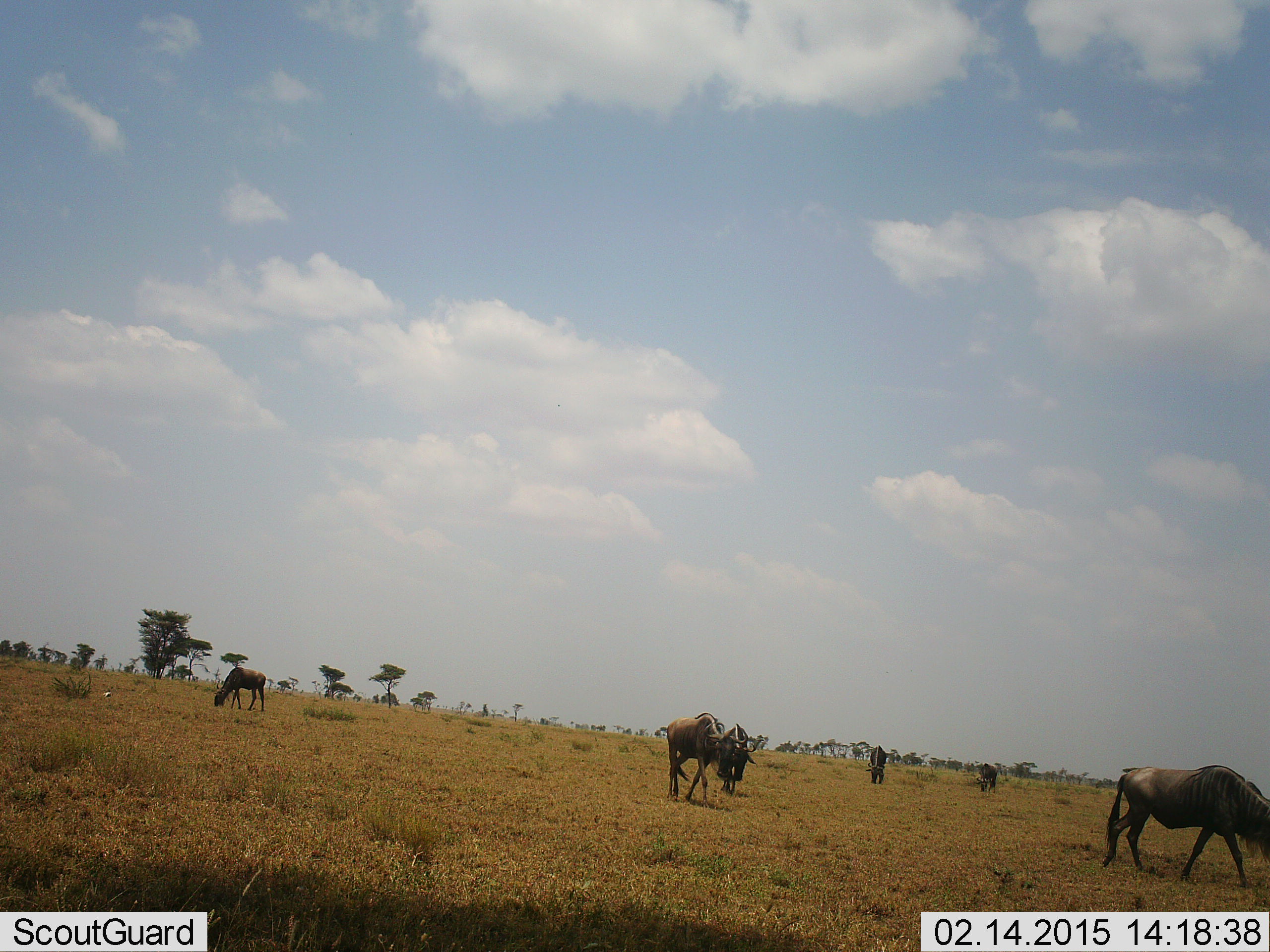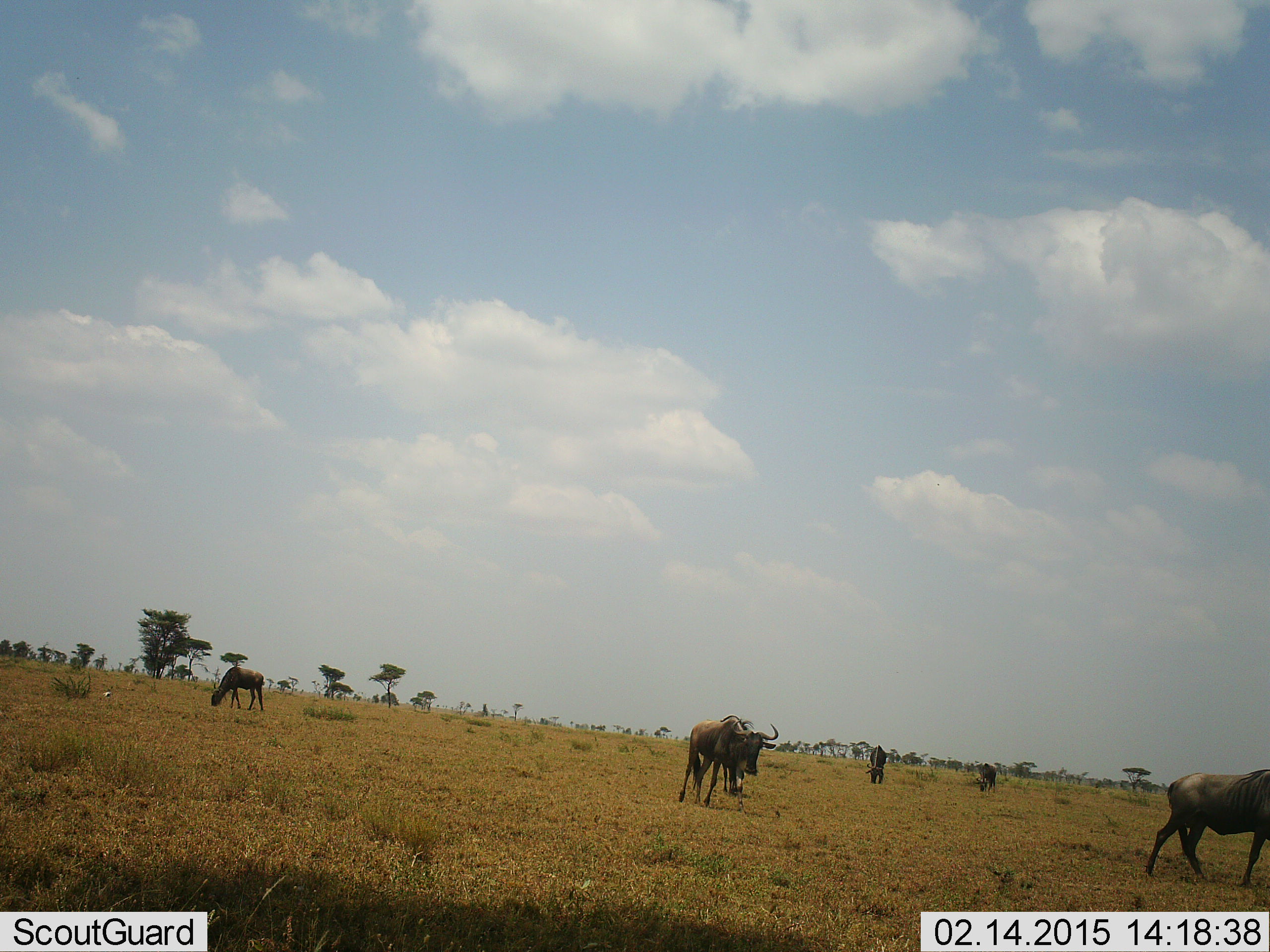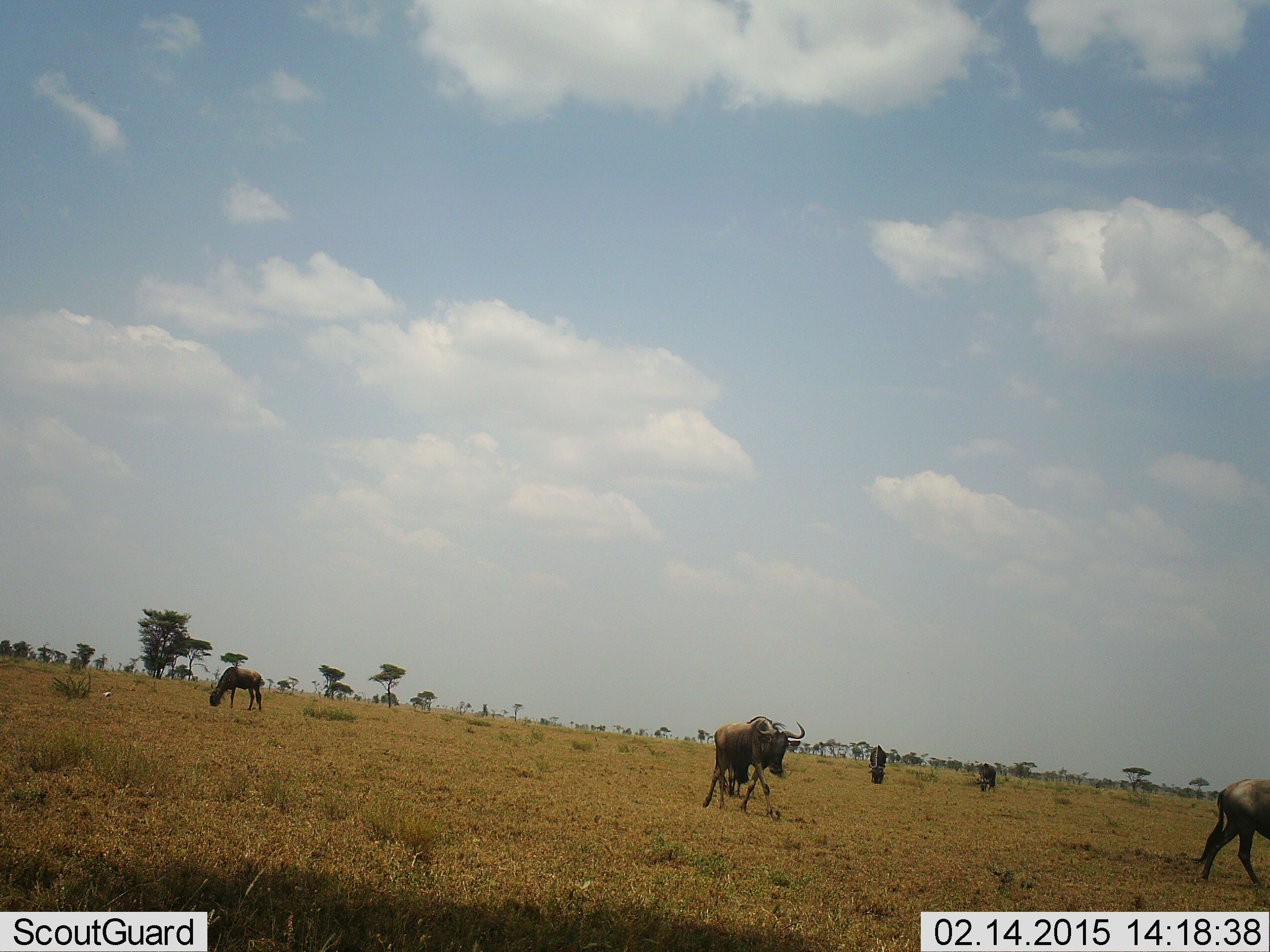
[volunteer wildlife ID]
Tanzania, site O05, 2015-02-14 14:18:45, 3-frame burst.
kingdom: Animalia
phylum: Chordata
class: Mammalia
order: Artiodactyla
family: Bovidae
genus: Connochaetes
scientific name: Connochaetes taurinus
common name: blue wildebeest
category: wildebeest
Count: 5.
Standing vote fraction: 70%.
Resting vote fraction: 0%.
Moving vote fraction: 70%.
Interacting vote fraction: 0%.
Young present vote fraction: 0%.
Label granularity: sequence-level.